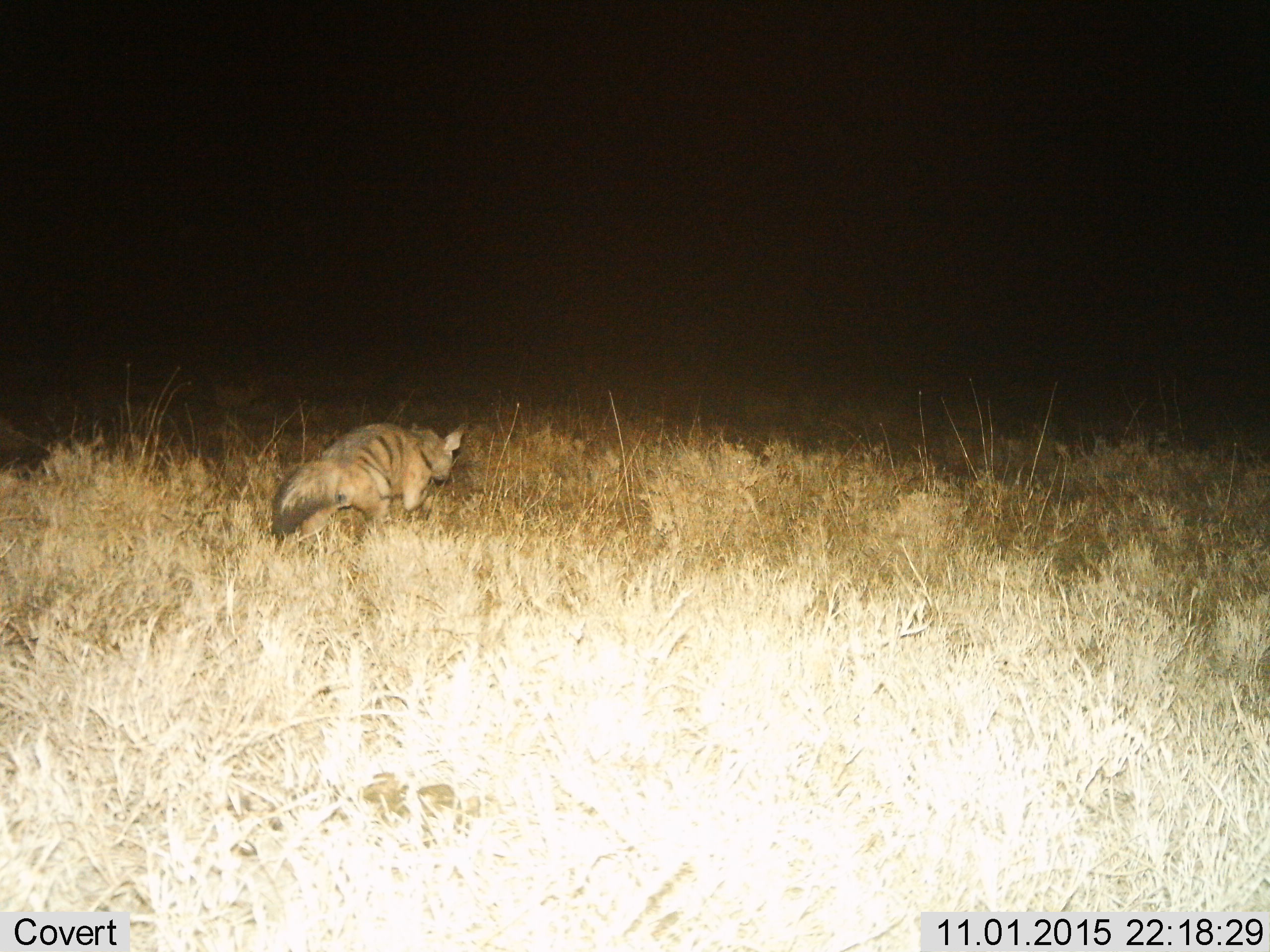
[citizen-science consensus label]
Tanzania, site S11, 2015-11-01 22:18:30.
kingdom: Animalia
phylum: Chordata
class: Mammalia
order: Carnivora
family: Hyaenidae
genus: Proteles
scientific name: Proteles cristatus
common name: aardwolf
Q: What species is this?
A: Aardwolf (Proteles cristatus).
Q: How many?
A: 1.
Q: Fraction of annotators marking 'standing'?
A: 14%.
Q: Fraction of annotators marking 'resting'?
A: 0%.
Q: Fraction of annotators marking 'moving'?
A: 86%.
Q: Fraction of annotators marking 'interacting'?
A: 0%.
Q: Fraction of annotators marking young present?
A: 0%.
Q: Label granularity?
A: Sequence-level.